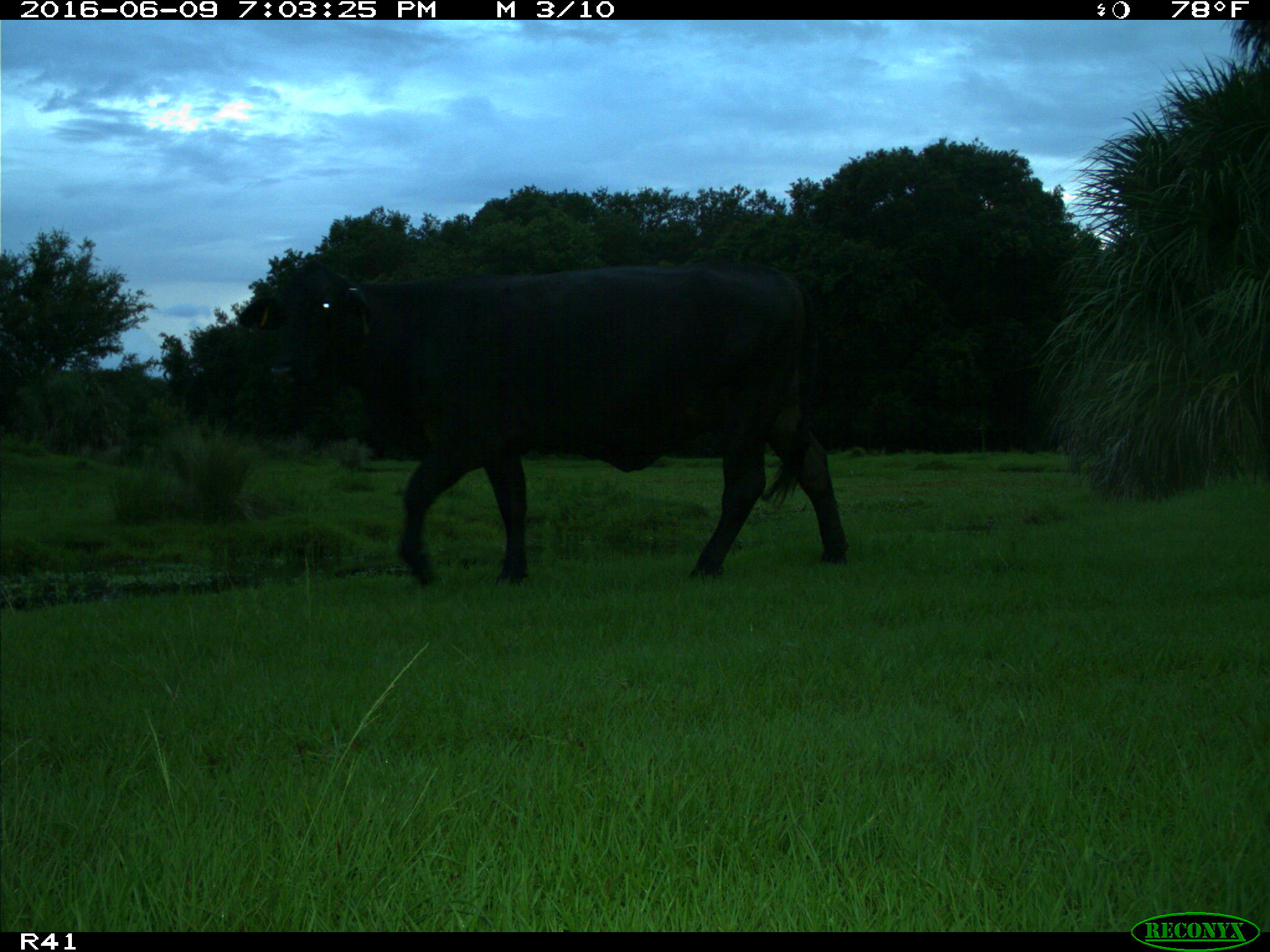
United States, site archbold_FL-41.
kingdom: Animalia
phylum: Chordata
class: Mammalia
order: Artiodactyla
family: Bovidae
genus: Bos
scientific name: Bos taurus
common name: domestic cow